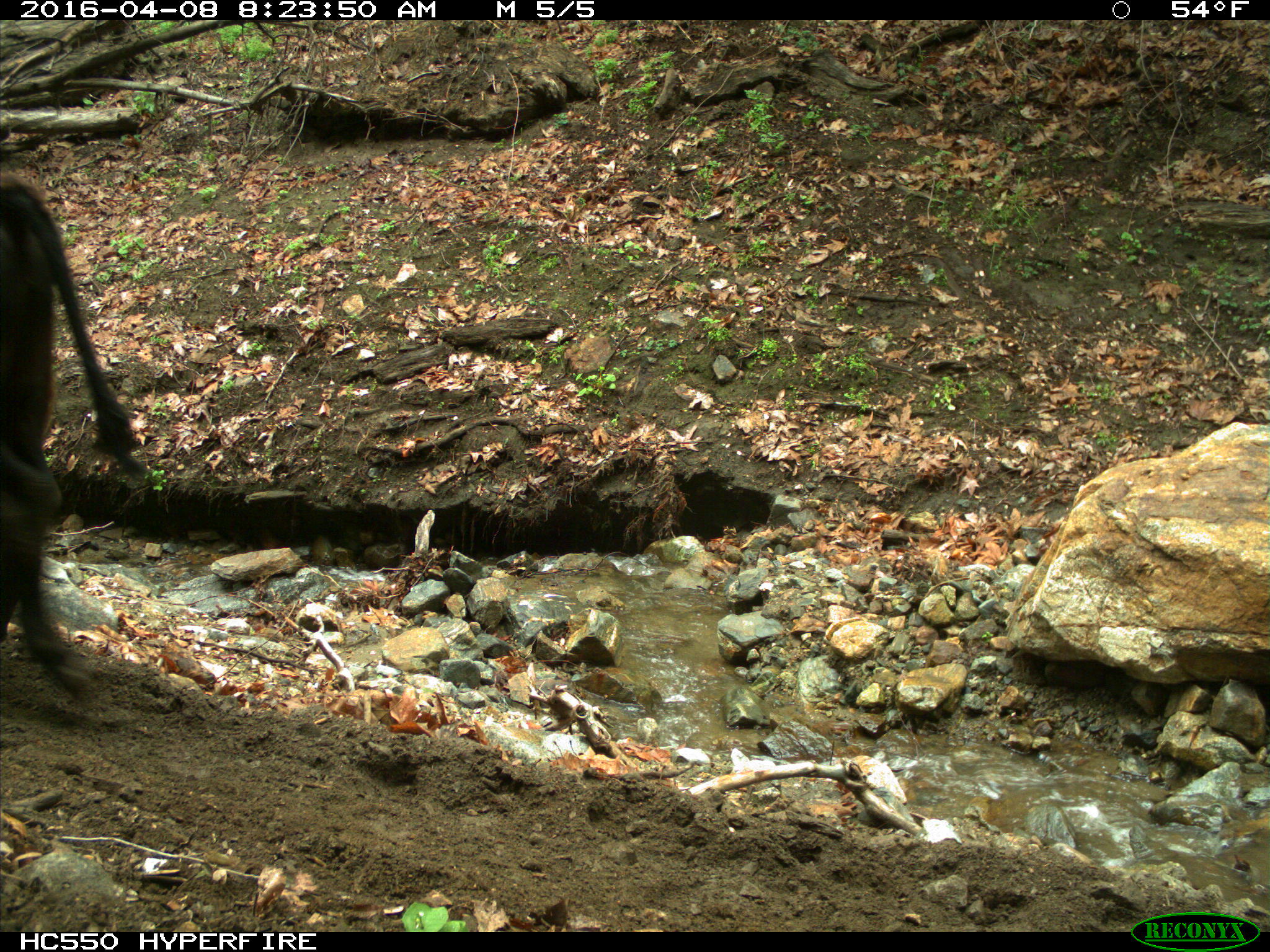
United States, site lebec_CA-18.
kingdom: Animalia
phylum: Chordata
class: Mammalia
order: Artiodactyla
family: Bovidae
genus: Bos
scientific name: Bos taurus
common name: domestic cow